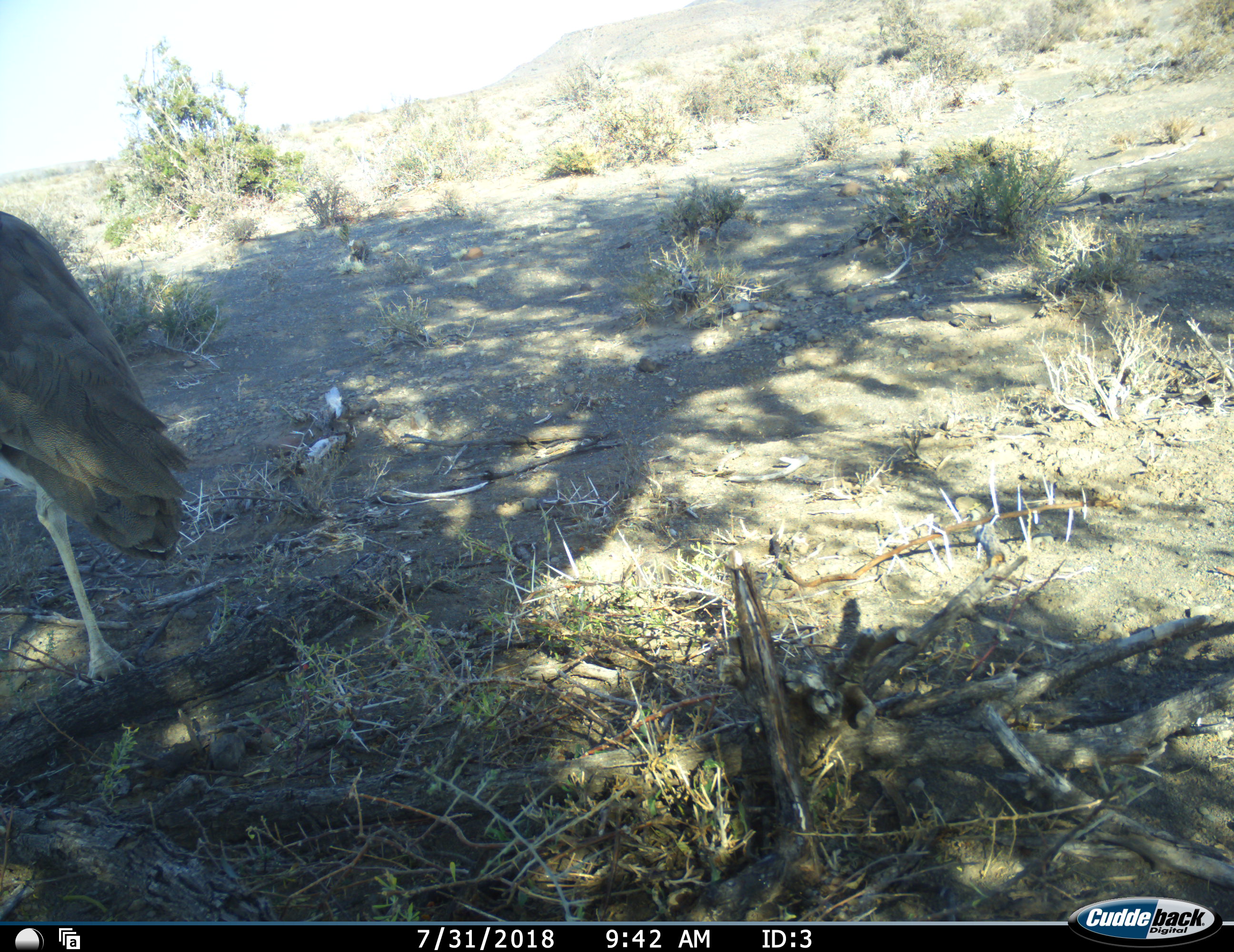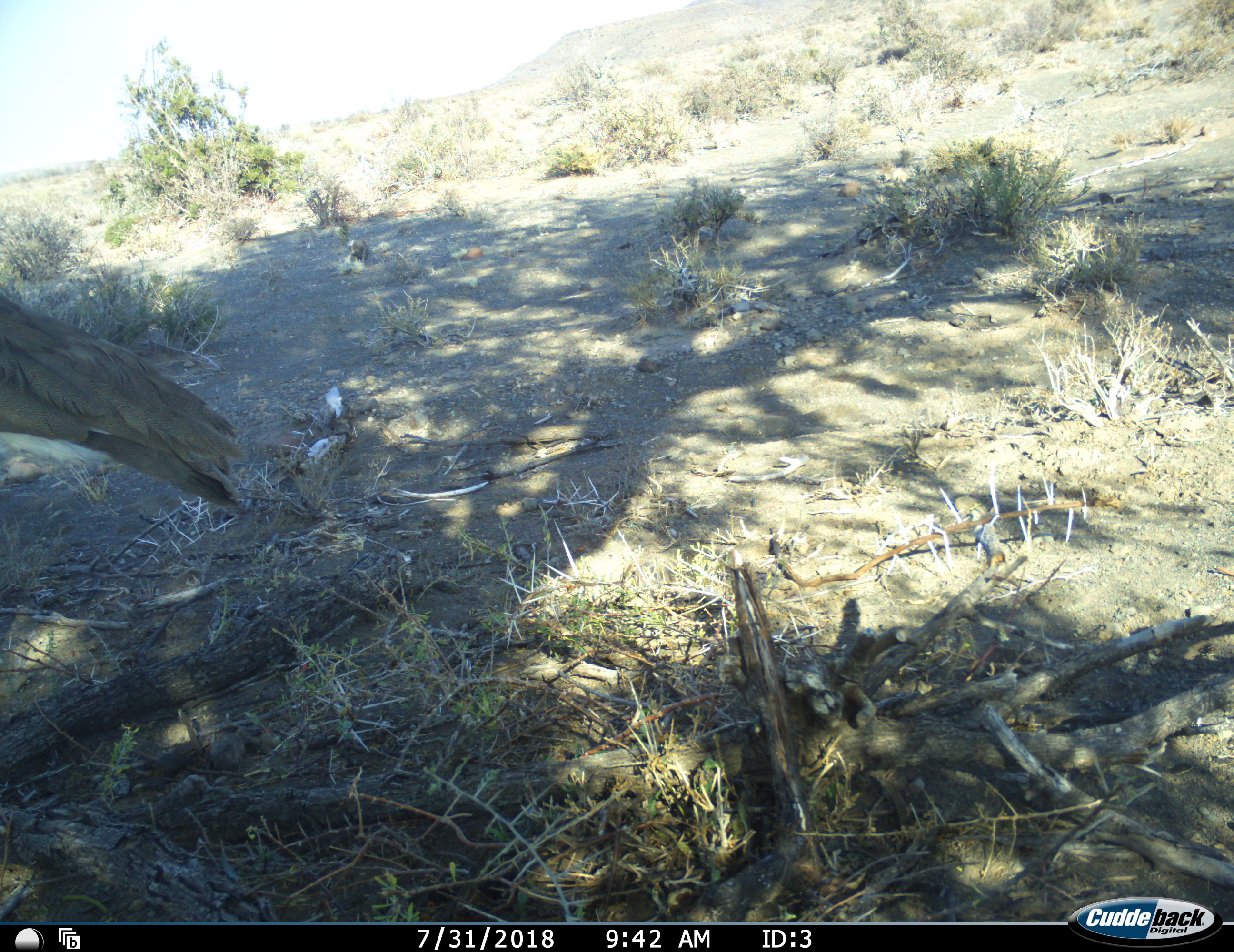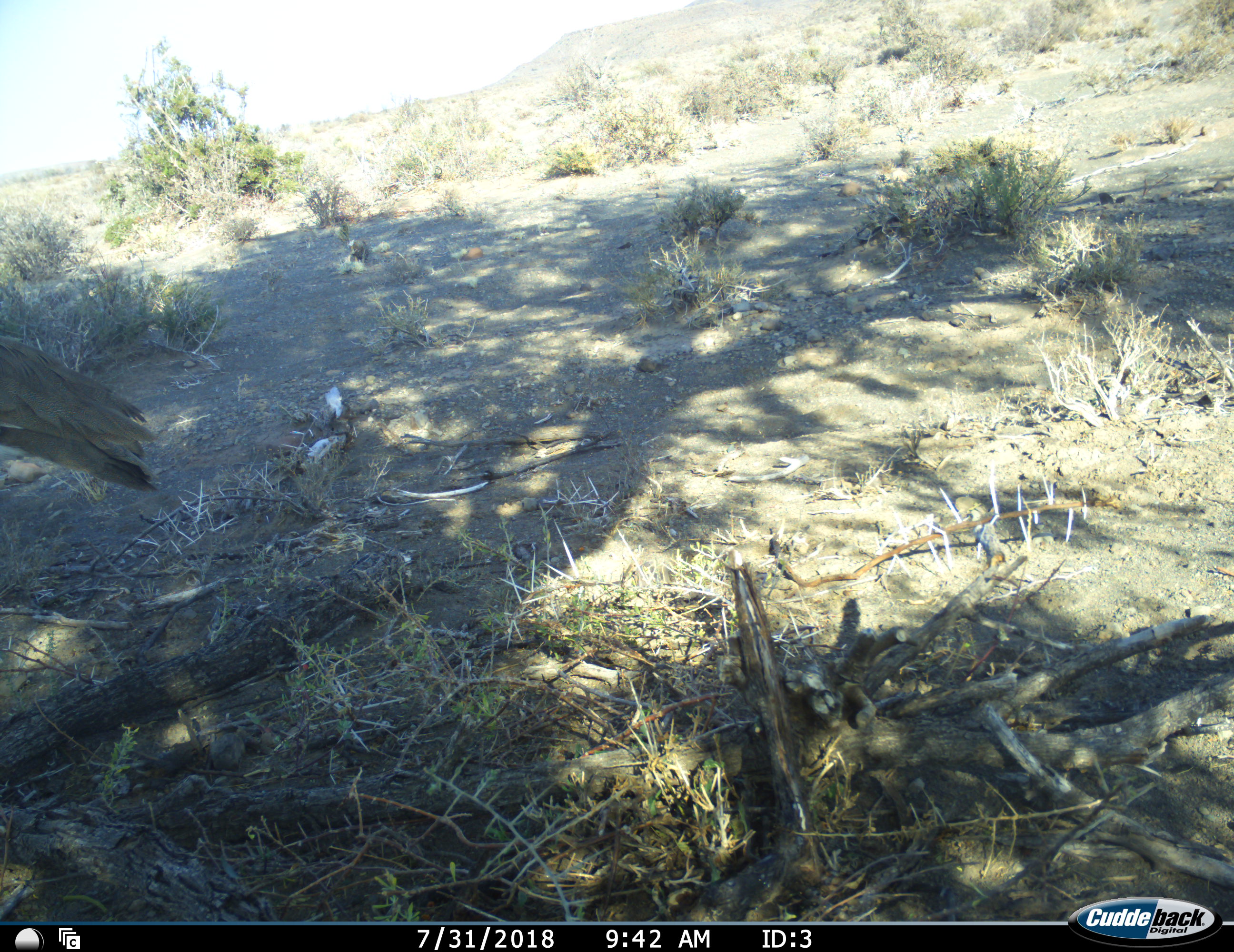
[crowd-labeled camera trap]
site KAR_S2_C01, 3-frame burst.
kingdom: Animalia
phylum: Chordata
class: Aves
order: Otidiformes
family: Otididae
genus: Ardeotis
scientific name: Ardeotis kori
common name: kori bustard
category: bustardkori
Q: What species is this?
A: Bustardkori (kori bustard) (Ardeotis kori).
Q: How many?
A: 1.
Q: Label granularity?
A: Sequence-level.